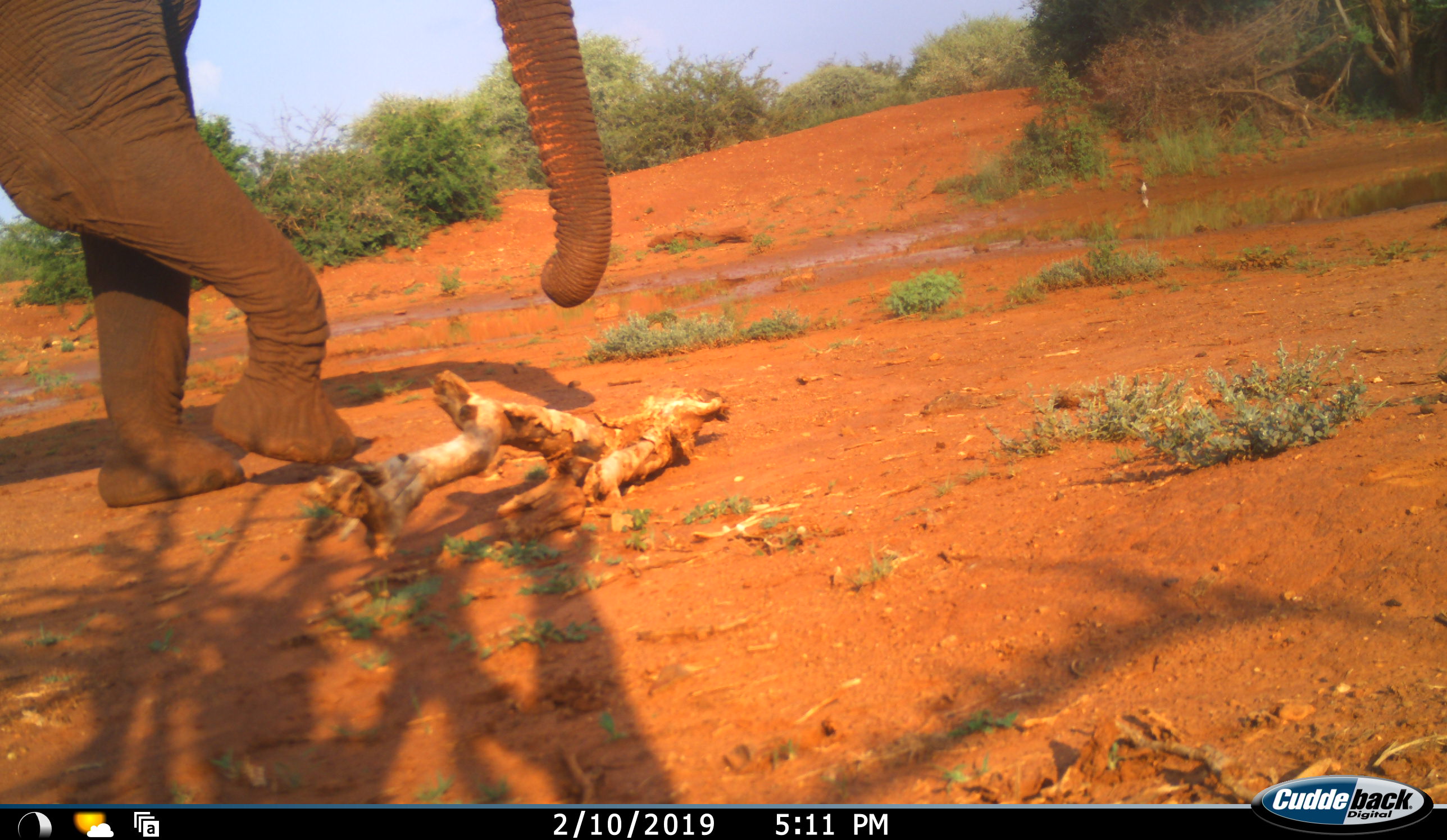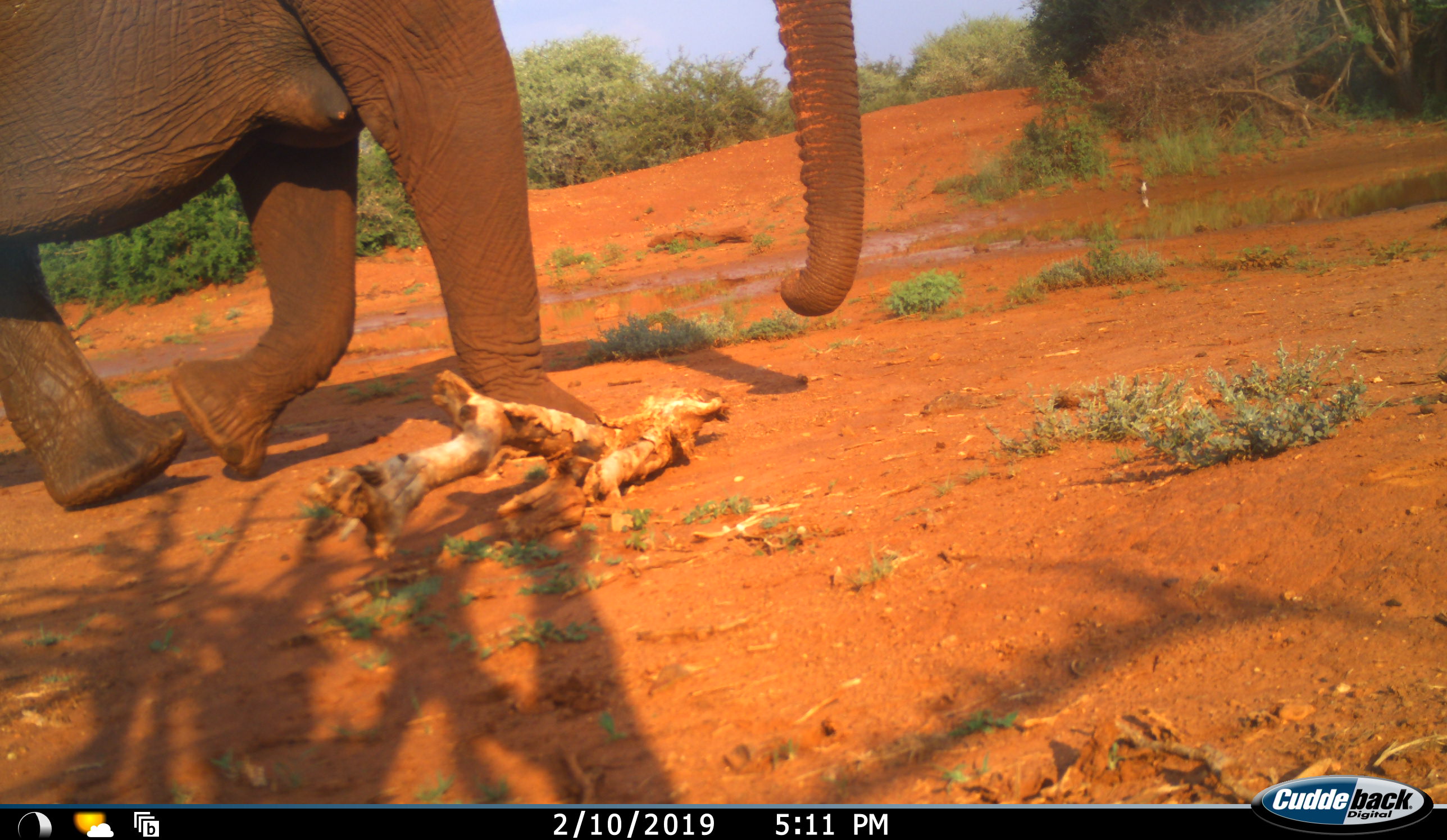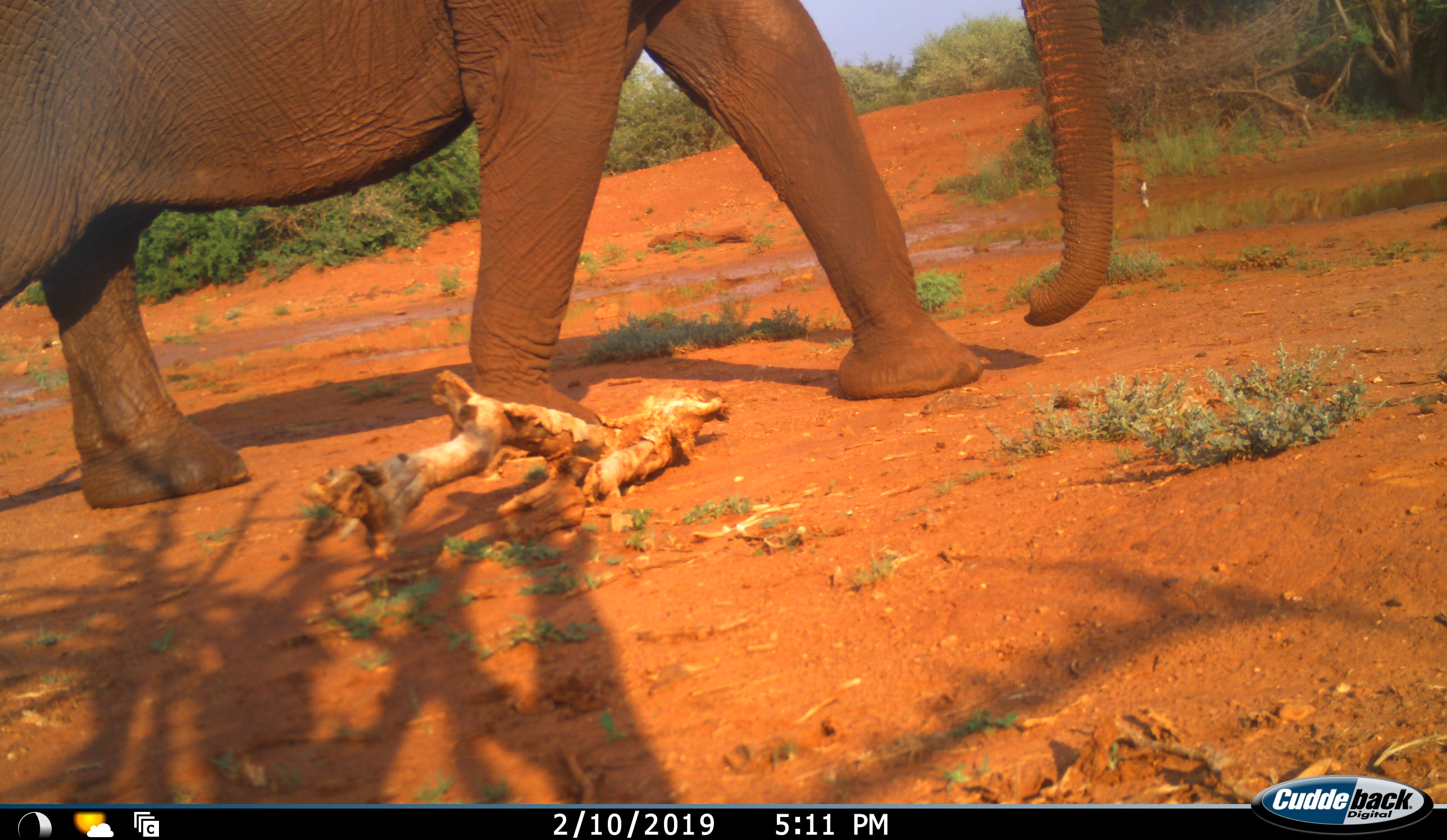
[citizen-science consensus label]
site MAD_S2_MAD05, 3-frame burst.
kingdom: Animalia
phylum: Chordata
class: Mammalia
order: Proboscidea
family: Elephantidae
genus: Loxodonta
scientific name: Loxodonta africana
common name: african bush elephant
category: elephant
Elephant (african bush elephant) (Loxodonta africana), count 1. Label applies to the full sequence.